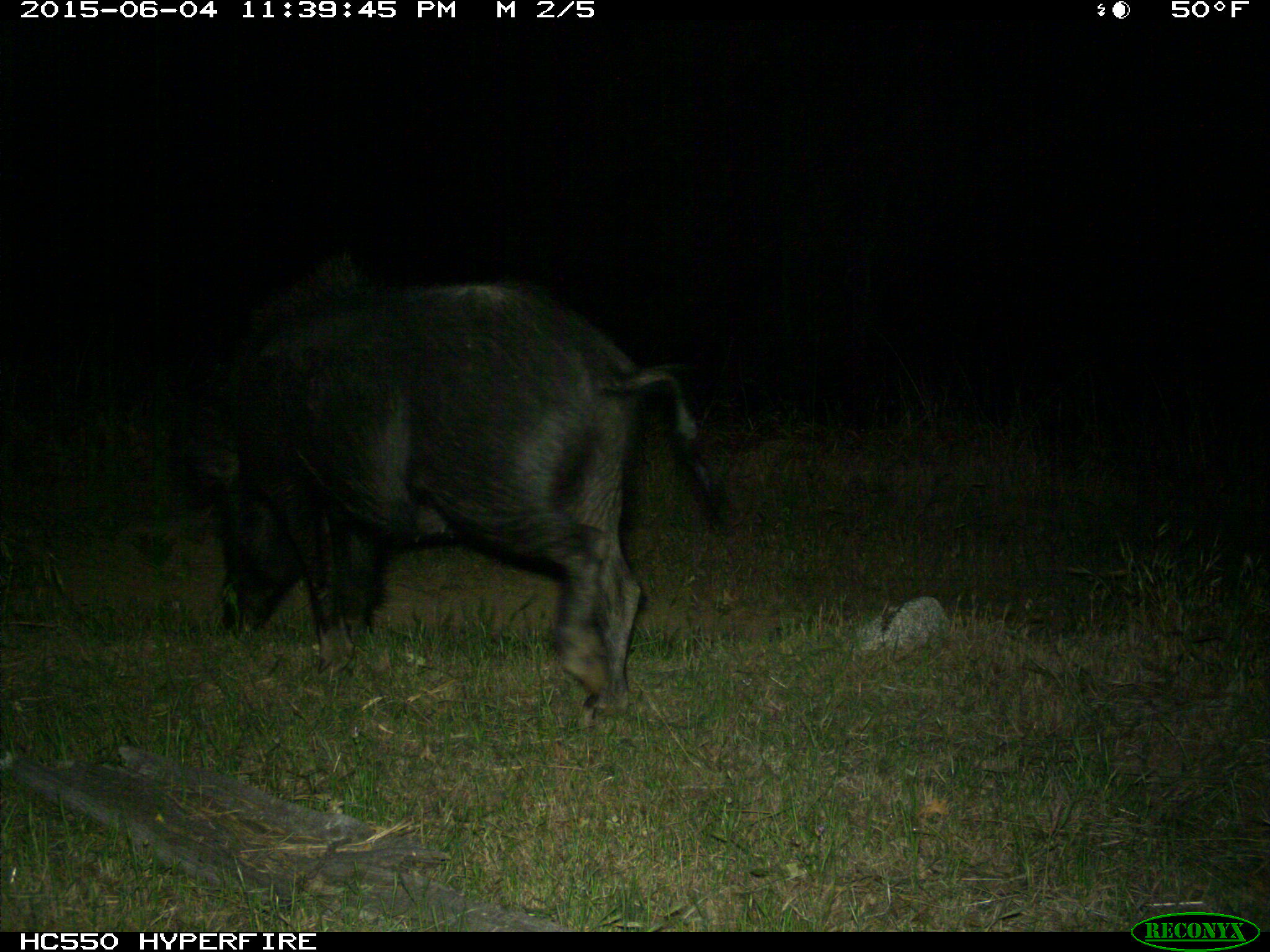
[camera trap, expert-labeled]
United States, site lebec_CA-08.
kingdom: Animalia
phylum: Chordata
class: Mammalia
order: Artiodactyla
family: Suidae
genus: Sus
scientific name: Sus scrofa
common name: wild boar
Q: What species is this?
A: Sus scrofa (wild boar).